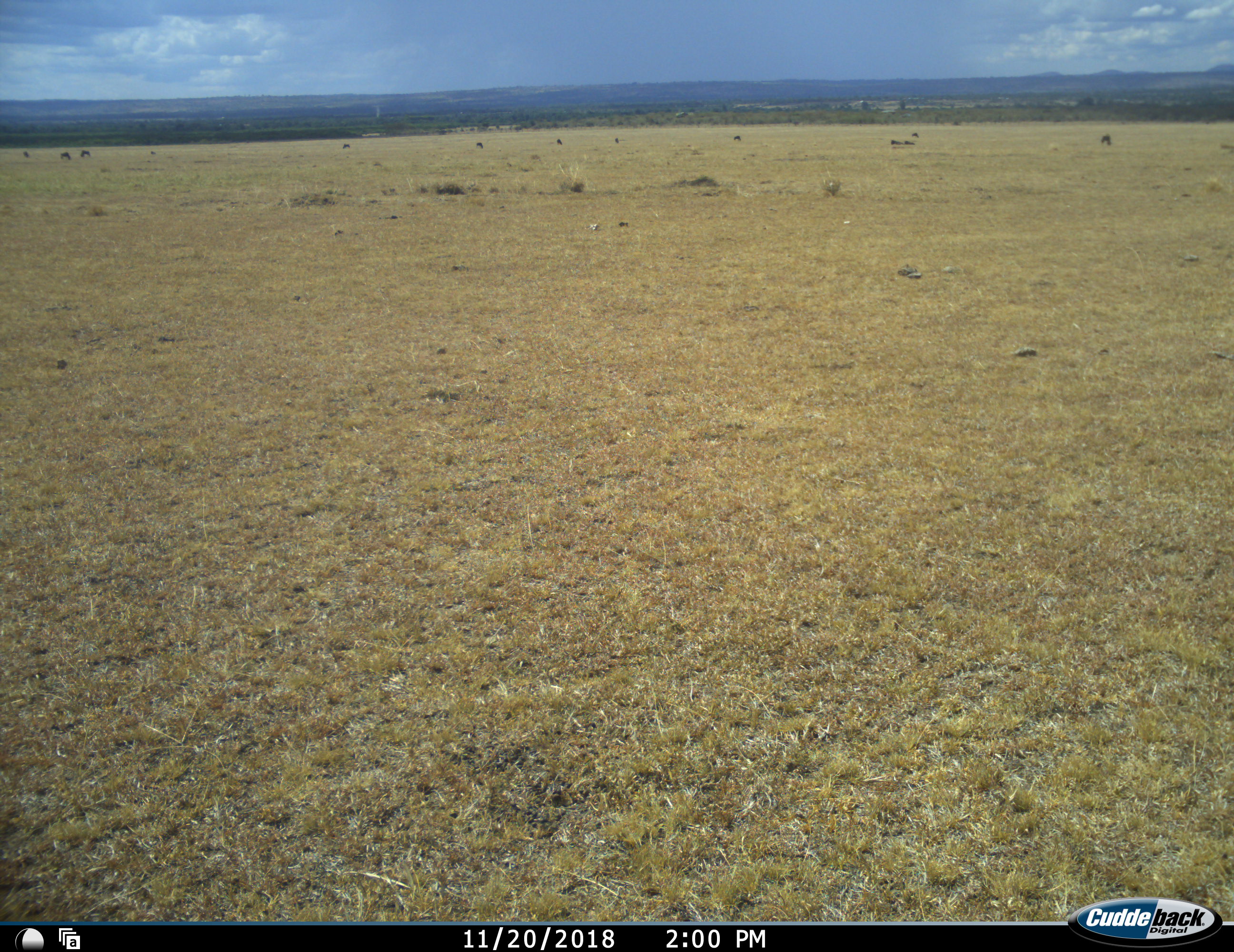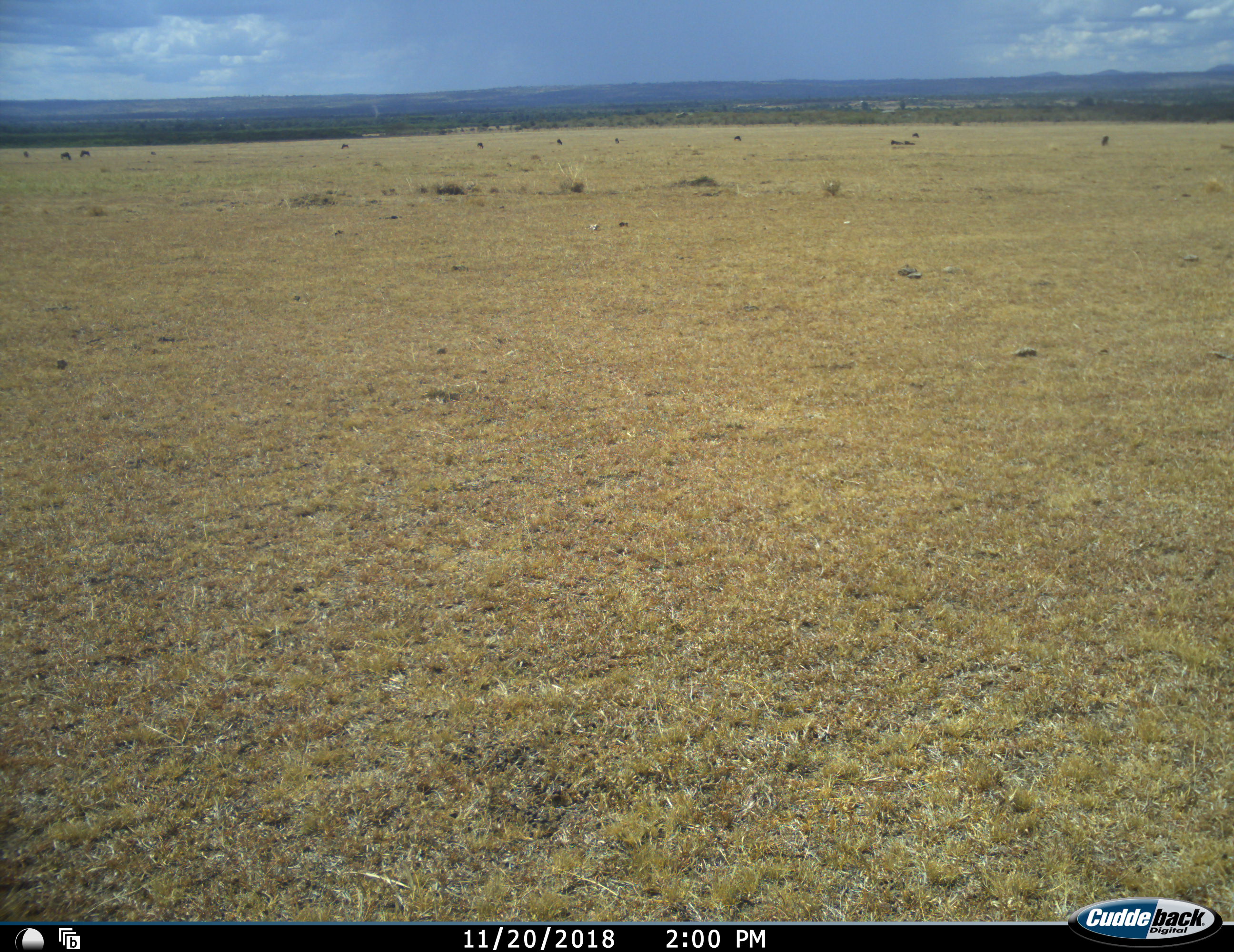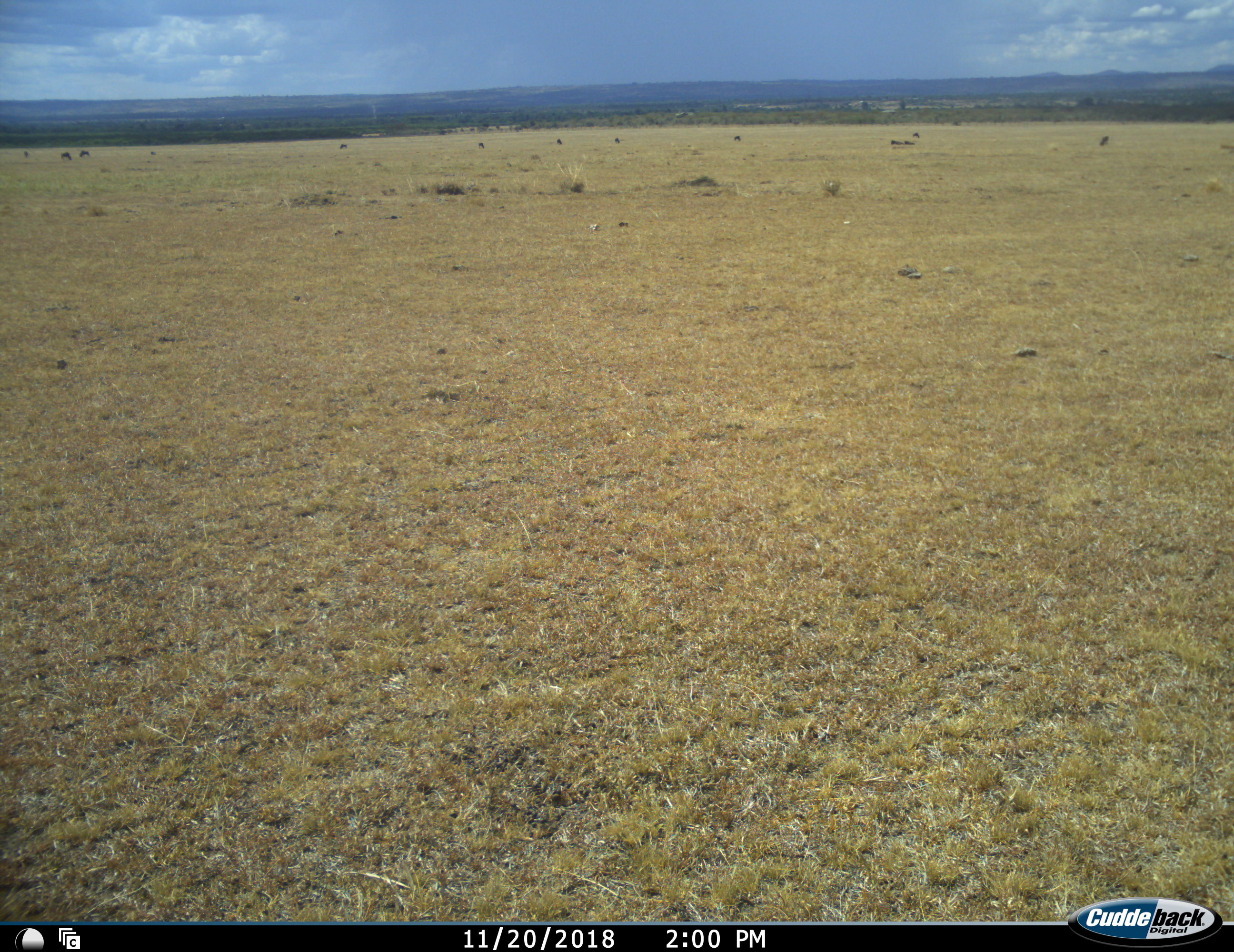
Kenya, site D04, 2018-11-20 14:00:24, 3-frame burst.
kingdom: Animalia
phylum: Chordata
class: Mammalia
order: Artiodactyla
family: Bovidae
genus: Connochaetes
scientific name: Connochaetes taurinus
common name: common wildebeest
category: wildebeest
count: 11-50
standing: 67%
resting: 100%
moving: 0%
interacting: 0%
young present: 0%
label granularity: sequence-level